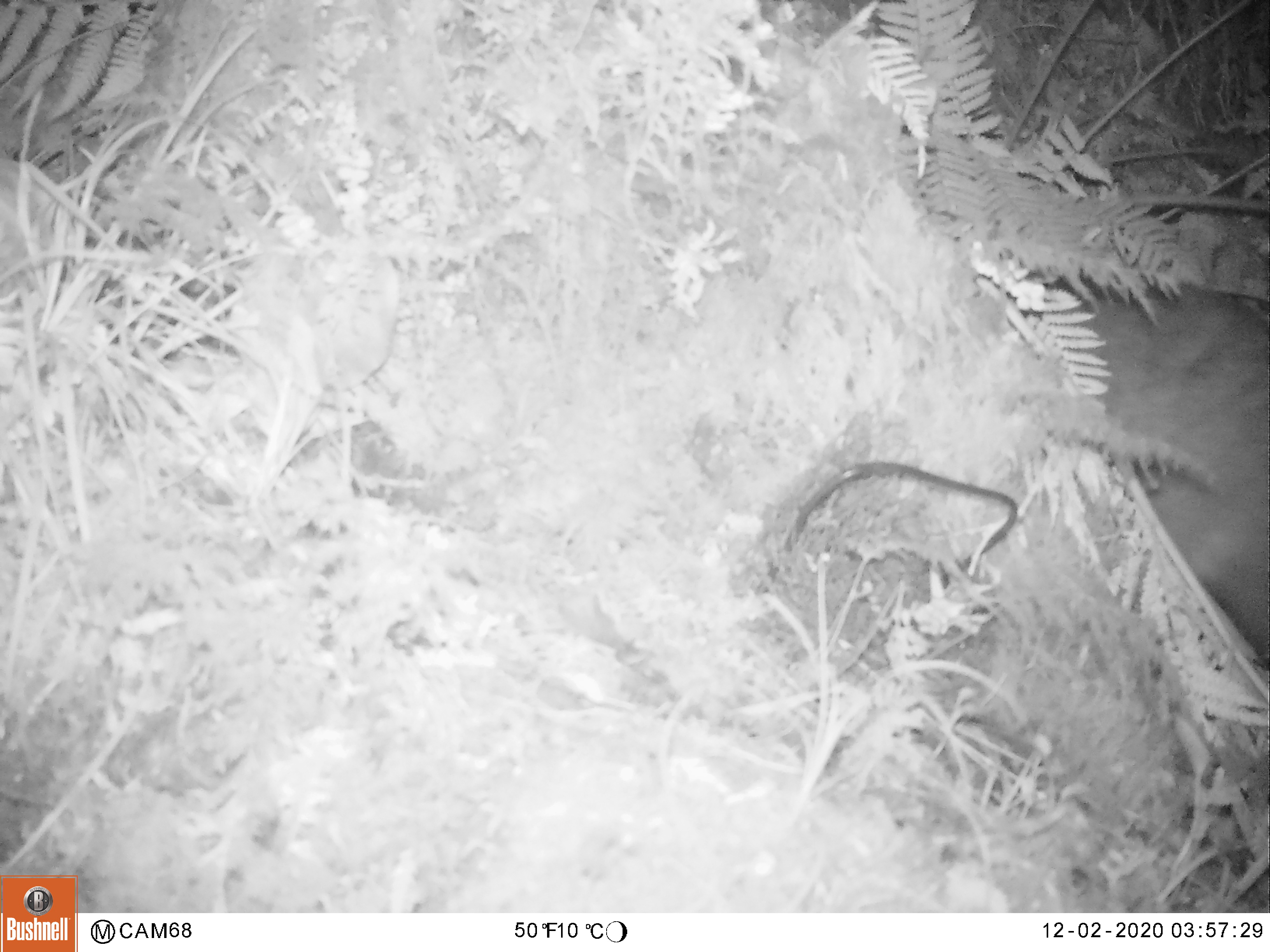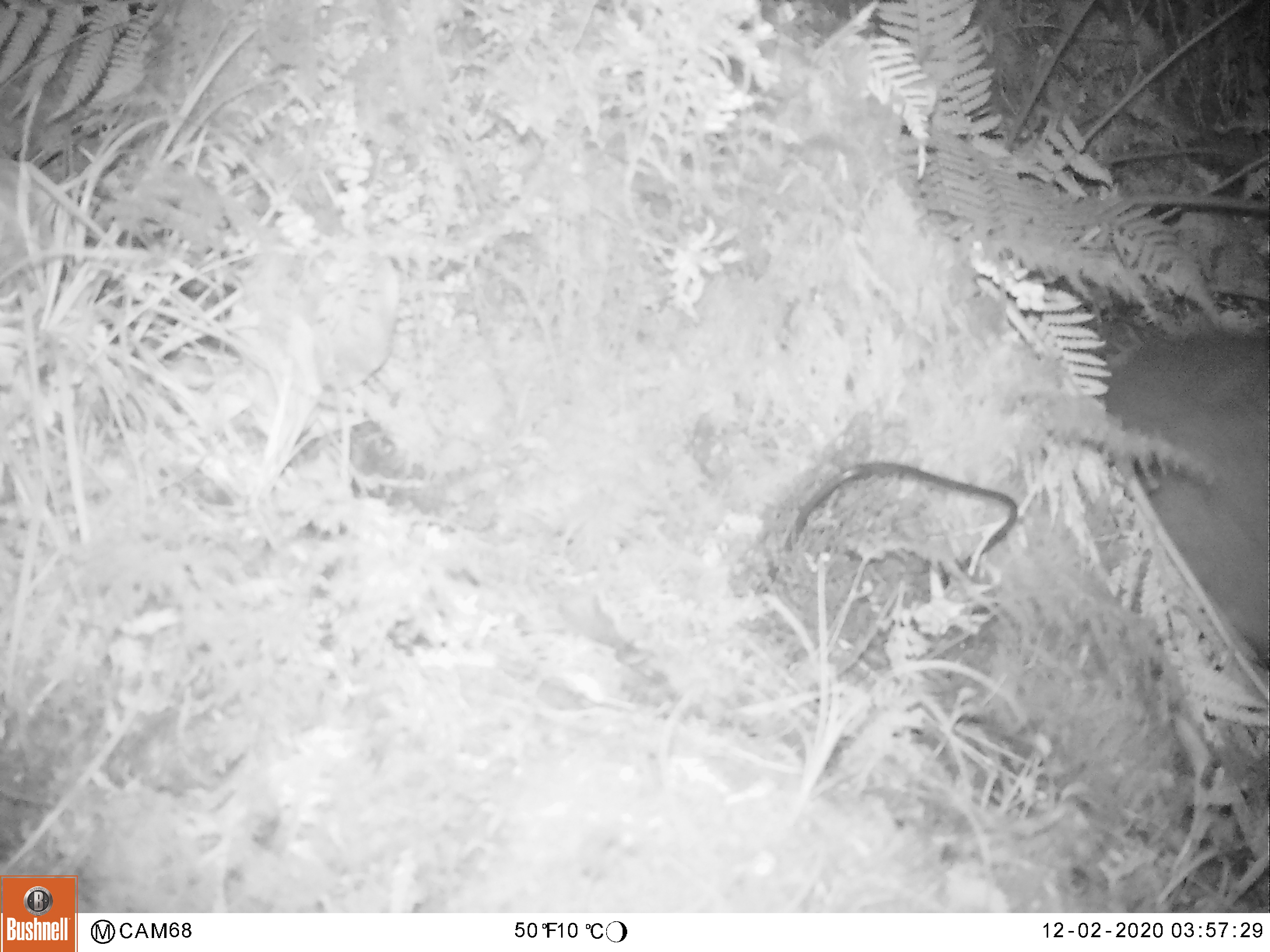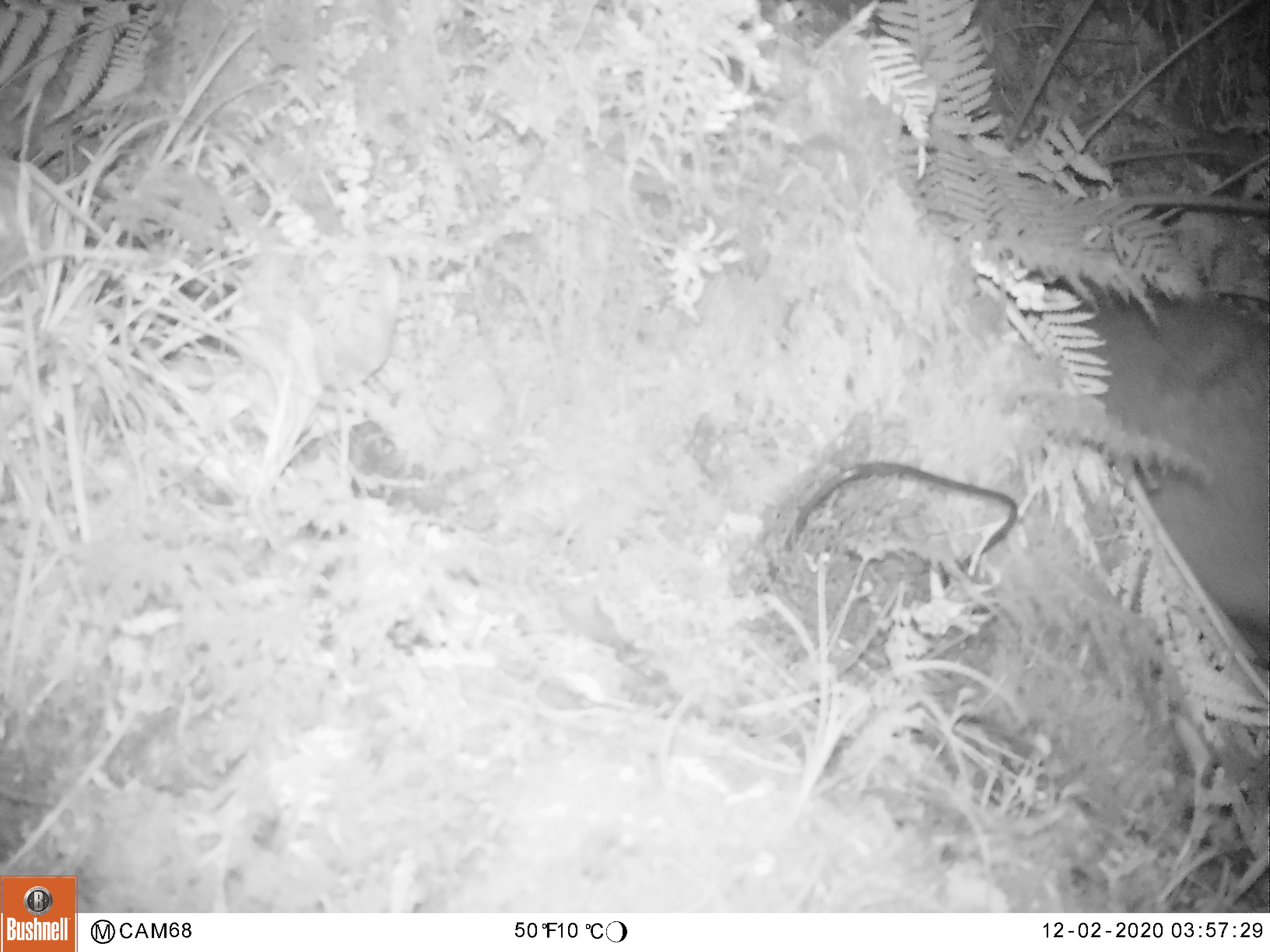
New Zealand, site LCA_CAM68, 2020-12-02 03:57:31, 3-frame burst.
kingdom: Animalia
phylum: Chordata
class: Mammalia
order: Diprotodontia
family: Phalangeridae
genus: Trichosurus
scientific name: Trichosurus vulpecula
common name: common brushtail possum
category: possum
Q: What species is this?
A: Possum (common brushtail possum) (Trichosurus vulpecula).